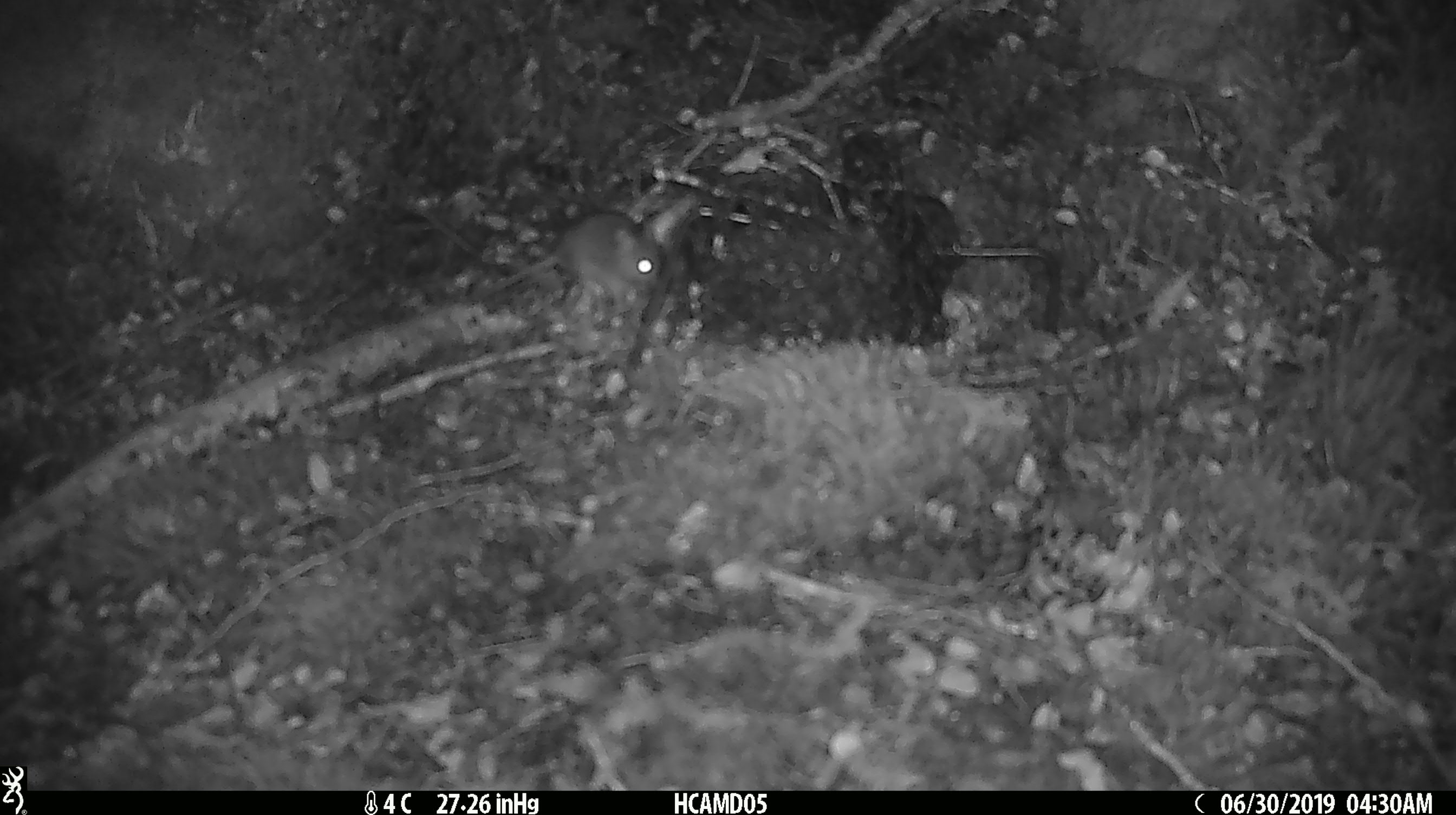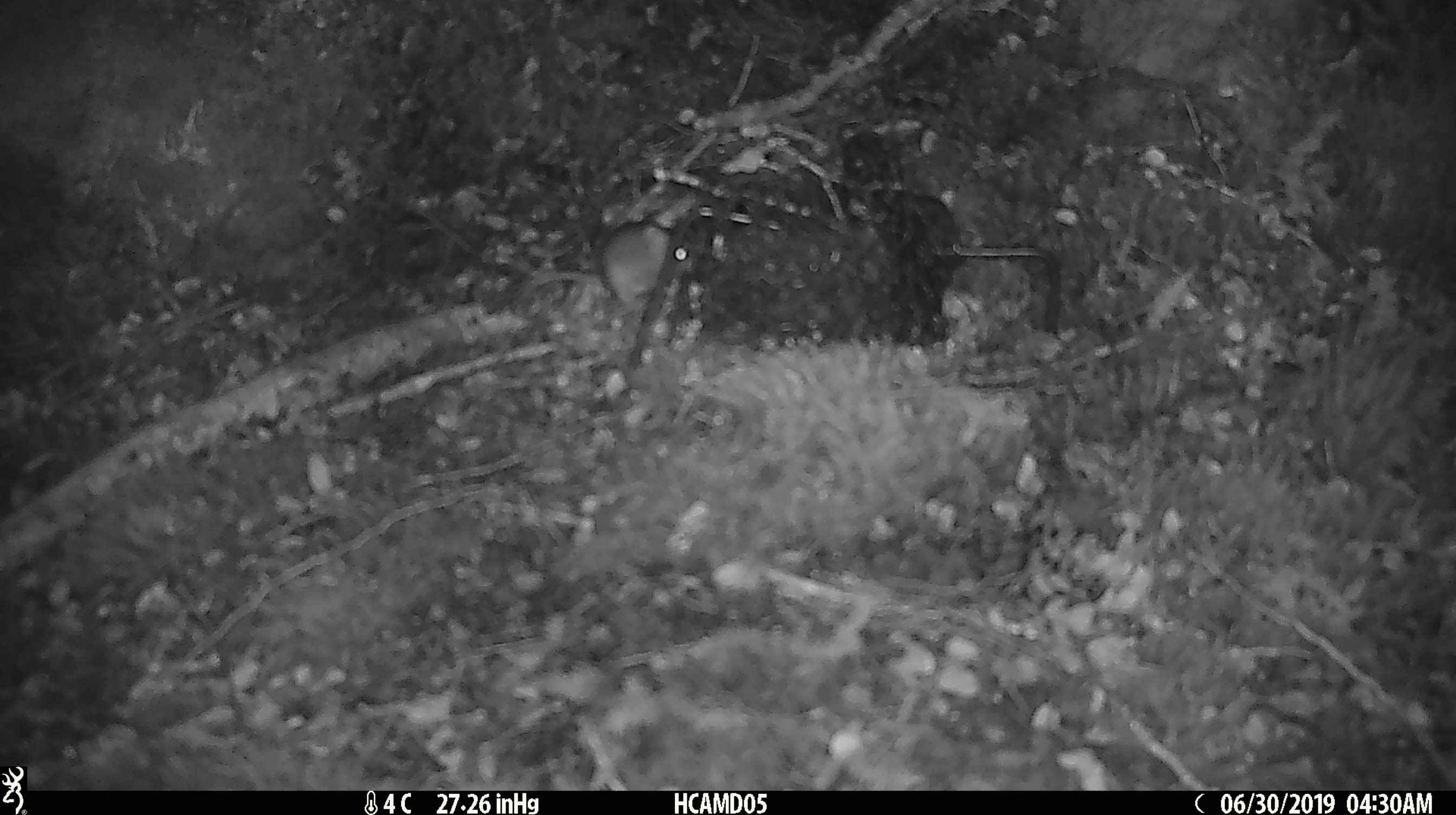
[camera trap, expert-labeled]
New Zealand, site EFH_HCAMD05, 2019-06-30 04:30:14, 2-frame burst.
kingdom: Animalia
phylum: Chordata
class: Mammalia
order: Rodentia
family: Muridae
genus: Mus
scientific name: Mus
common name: mouse